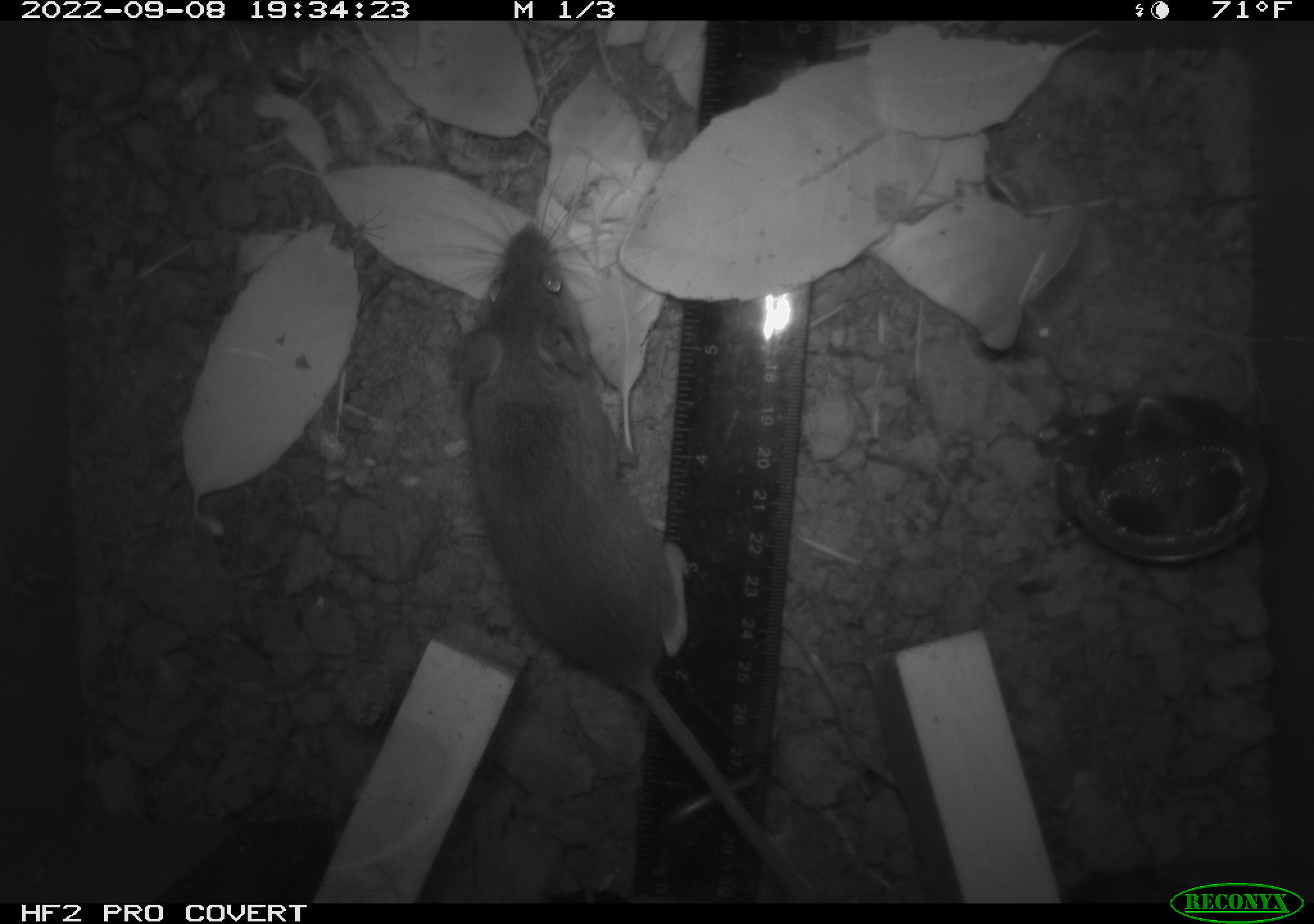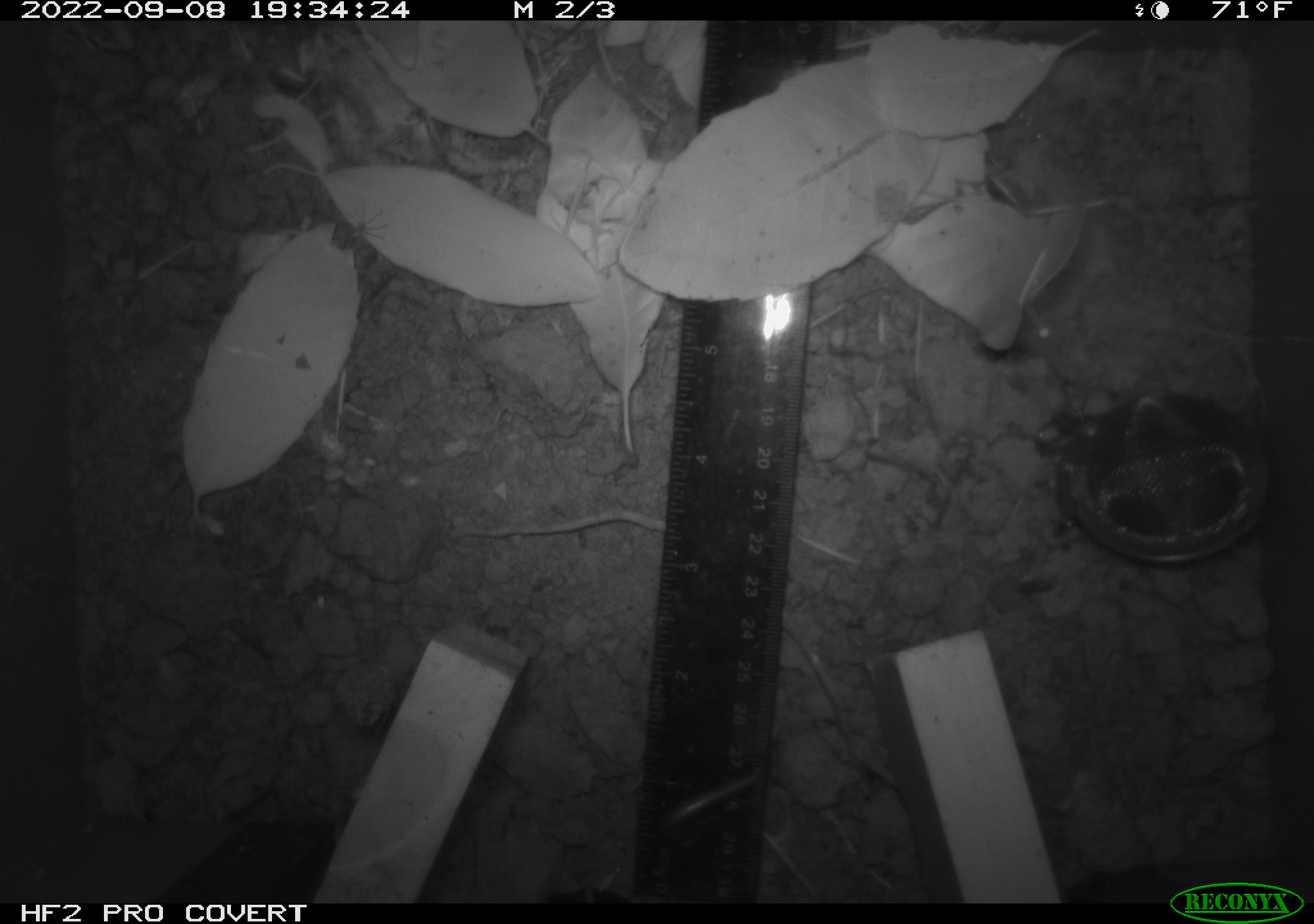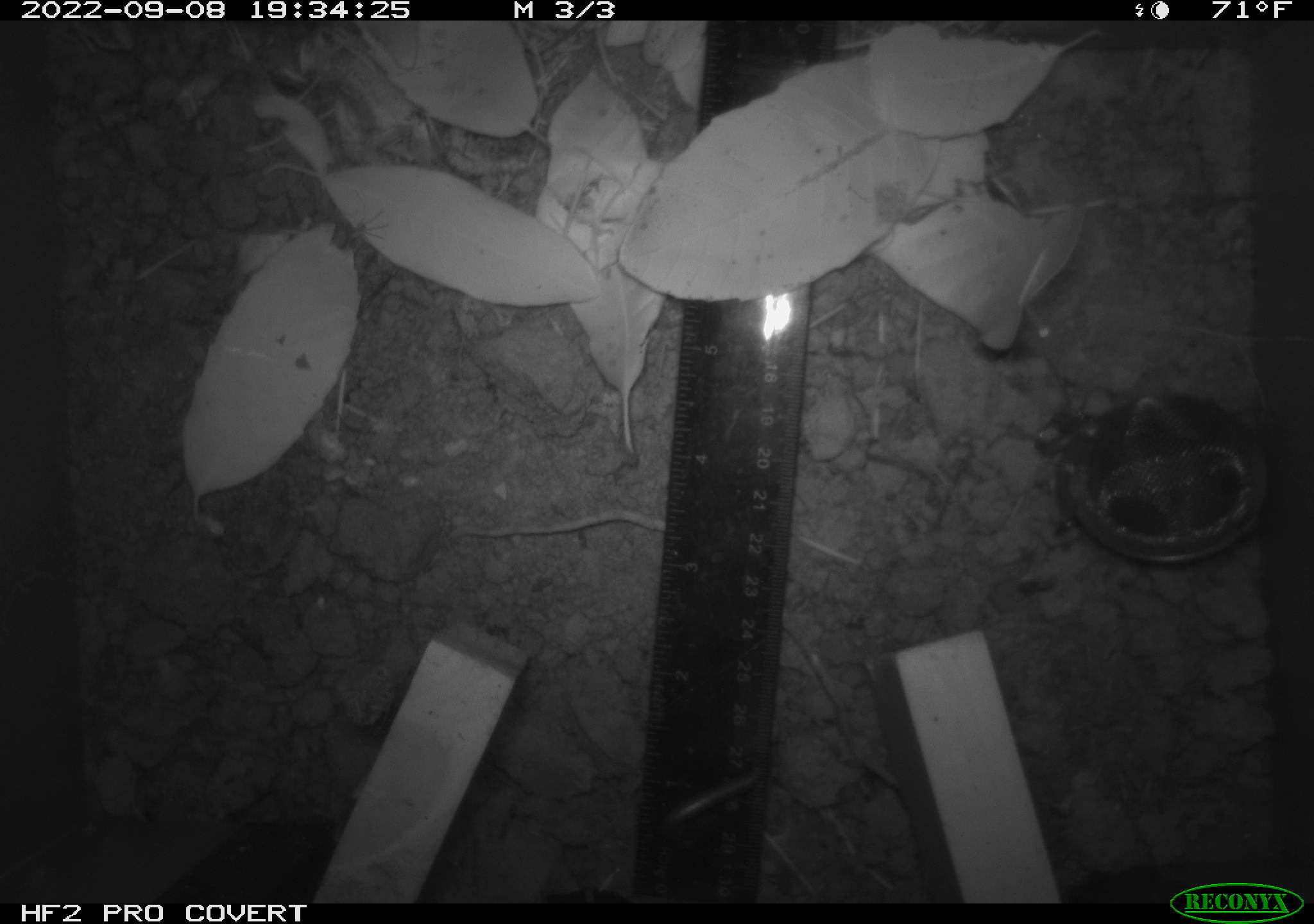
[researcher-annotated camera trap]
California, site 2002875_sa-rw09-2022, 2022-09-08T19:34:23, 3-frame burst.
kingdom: Animalia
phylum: Chordata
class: Mammalia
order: Rodentia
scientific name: Rodentia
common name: rodent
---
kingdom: Animalia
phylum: Arthropoda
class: Arachnida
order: Araneae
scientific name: Araneae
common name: spider